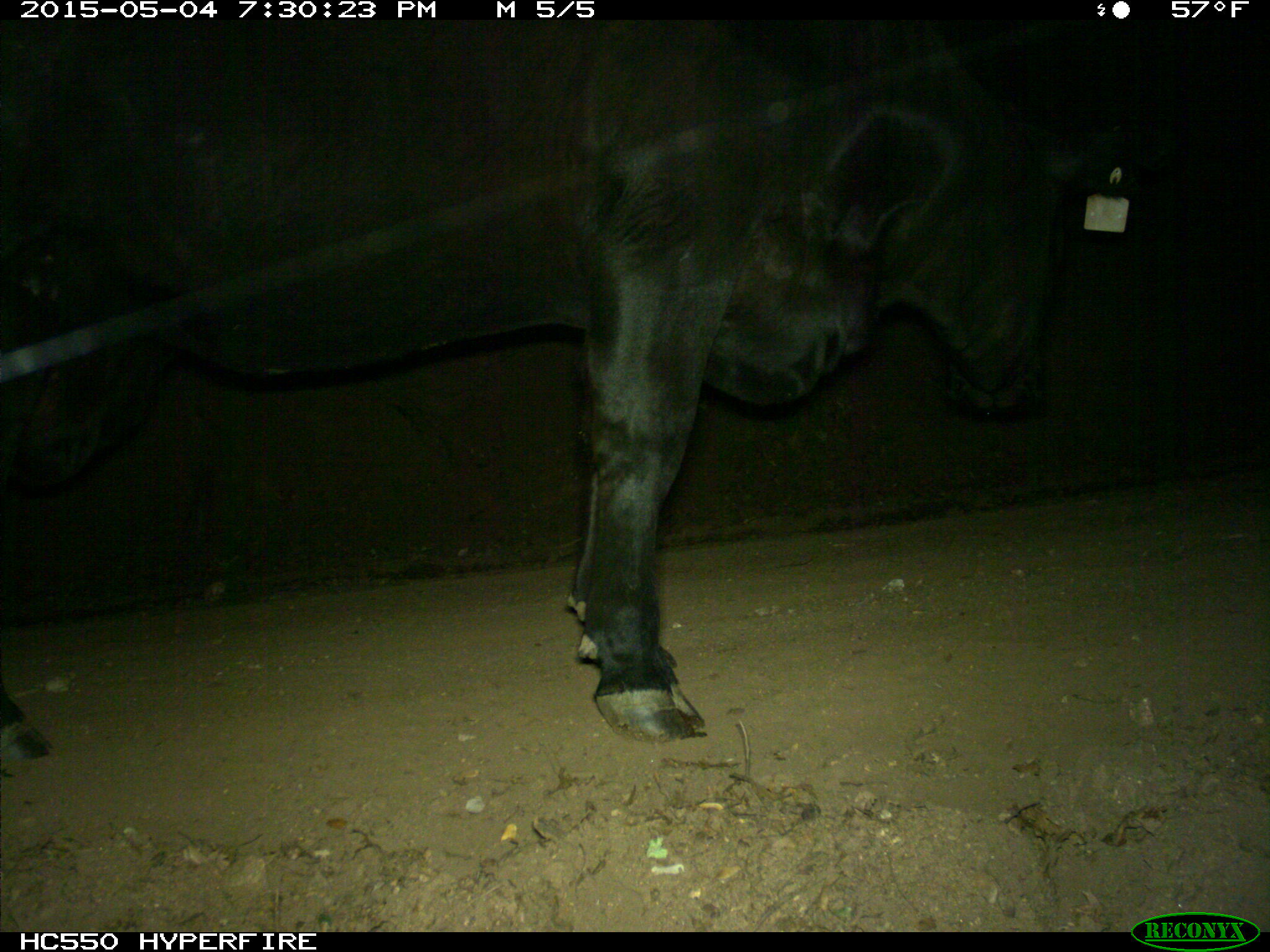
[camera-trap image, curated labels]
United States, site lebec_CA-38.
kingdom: Animalia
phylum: Chordata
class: Mammalia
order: Artiodactyla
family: Bovidae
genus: Bos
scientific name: Bos taurus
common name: domestic cow